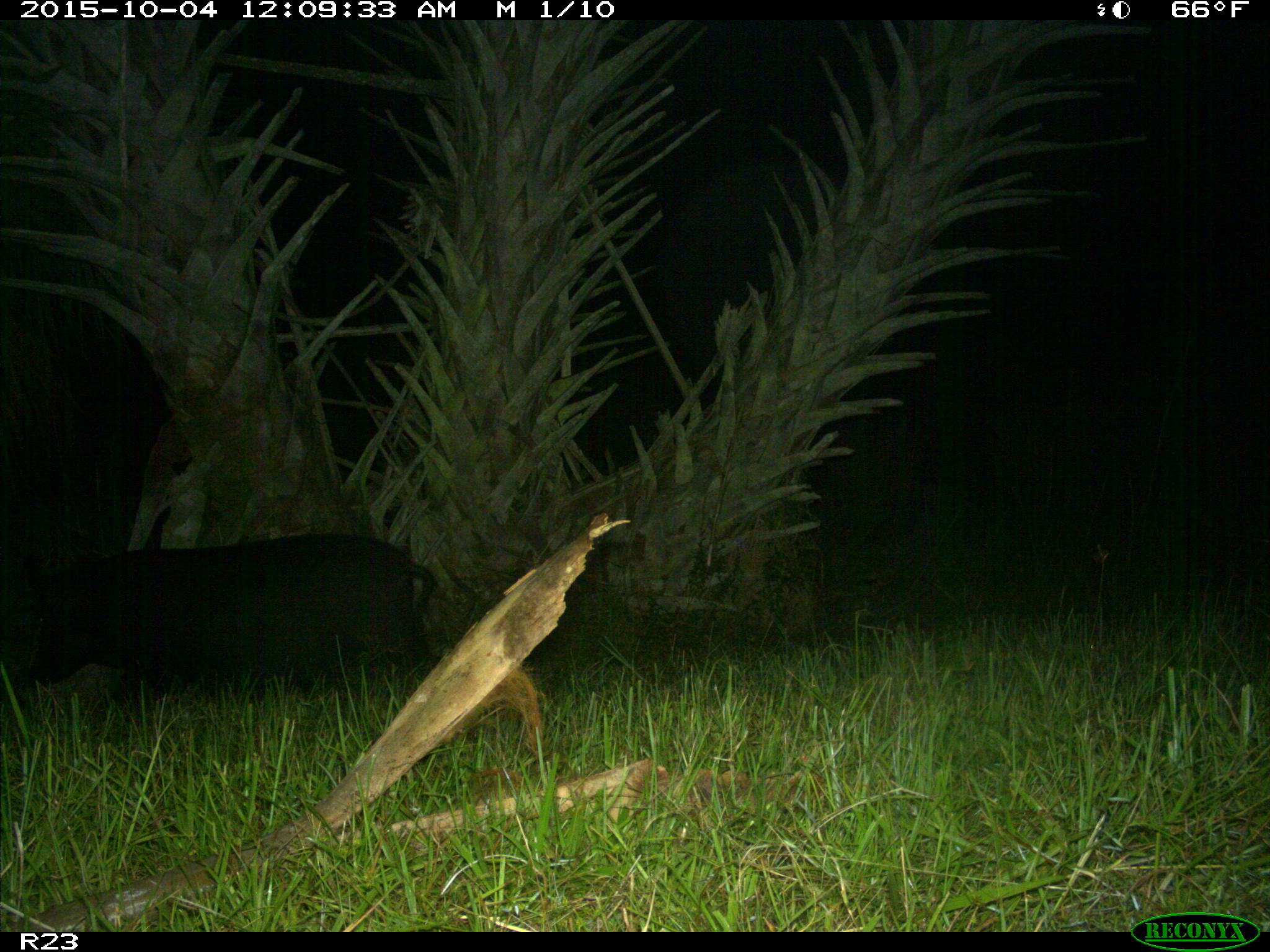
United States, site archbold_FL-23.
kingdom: Animalia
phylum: Chordata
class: Mammalia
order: Artiodactyla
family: Suidae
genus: Sus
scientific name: Sus scrofa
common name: wild boar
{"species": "Sus scrofa (wild boar)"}